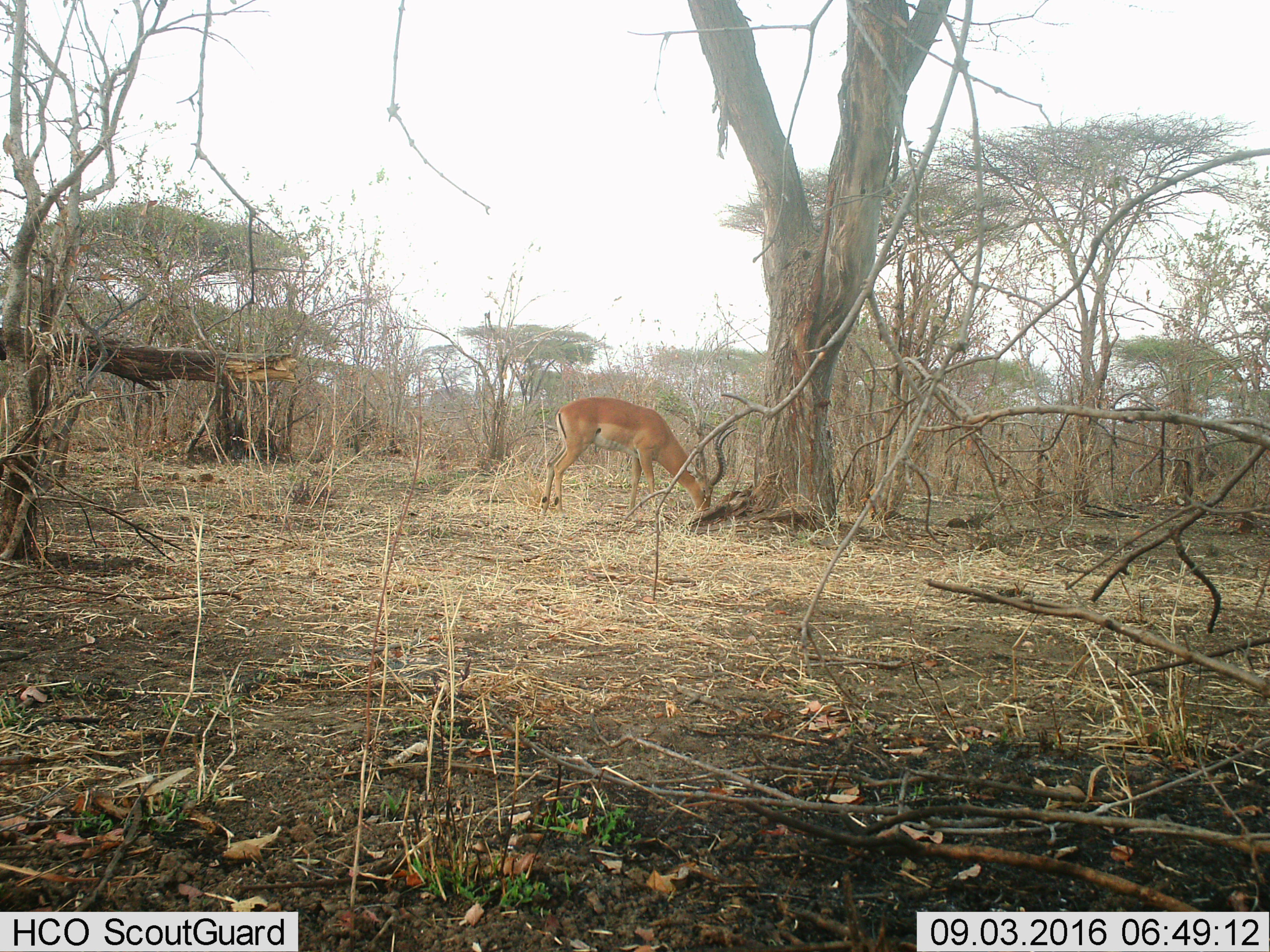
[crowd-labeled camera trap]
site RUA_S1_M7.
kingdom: Animalia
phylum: Chordata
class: Mammalia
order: Artiodactyla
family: Bovidae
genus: Aepyceros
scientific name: Aepyceros melampus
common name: impala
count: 1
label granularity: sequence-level